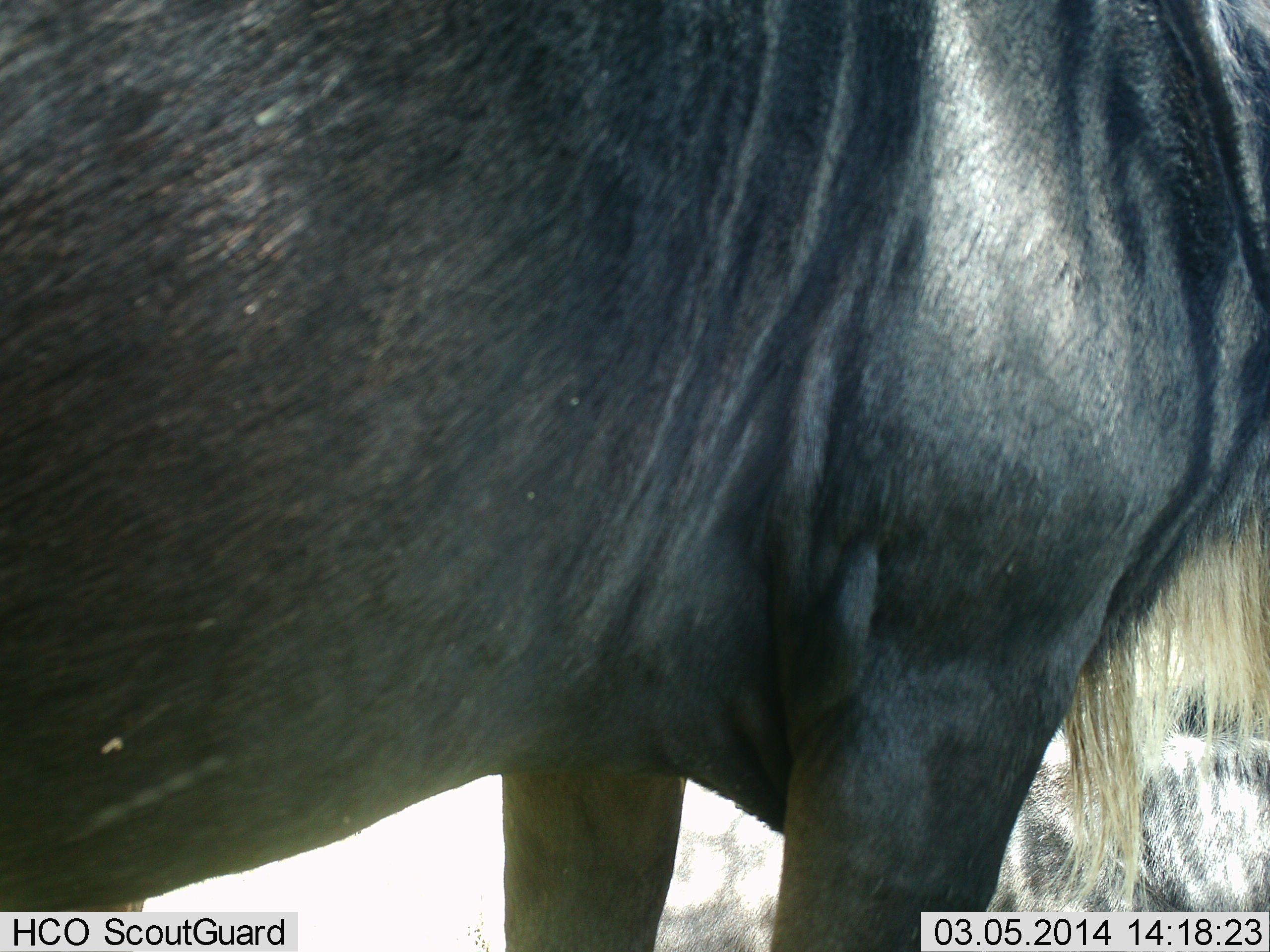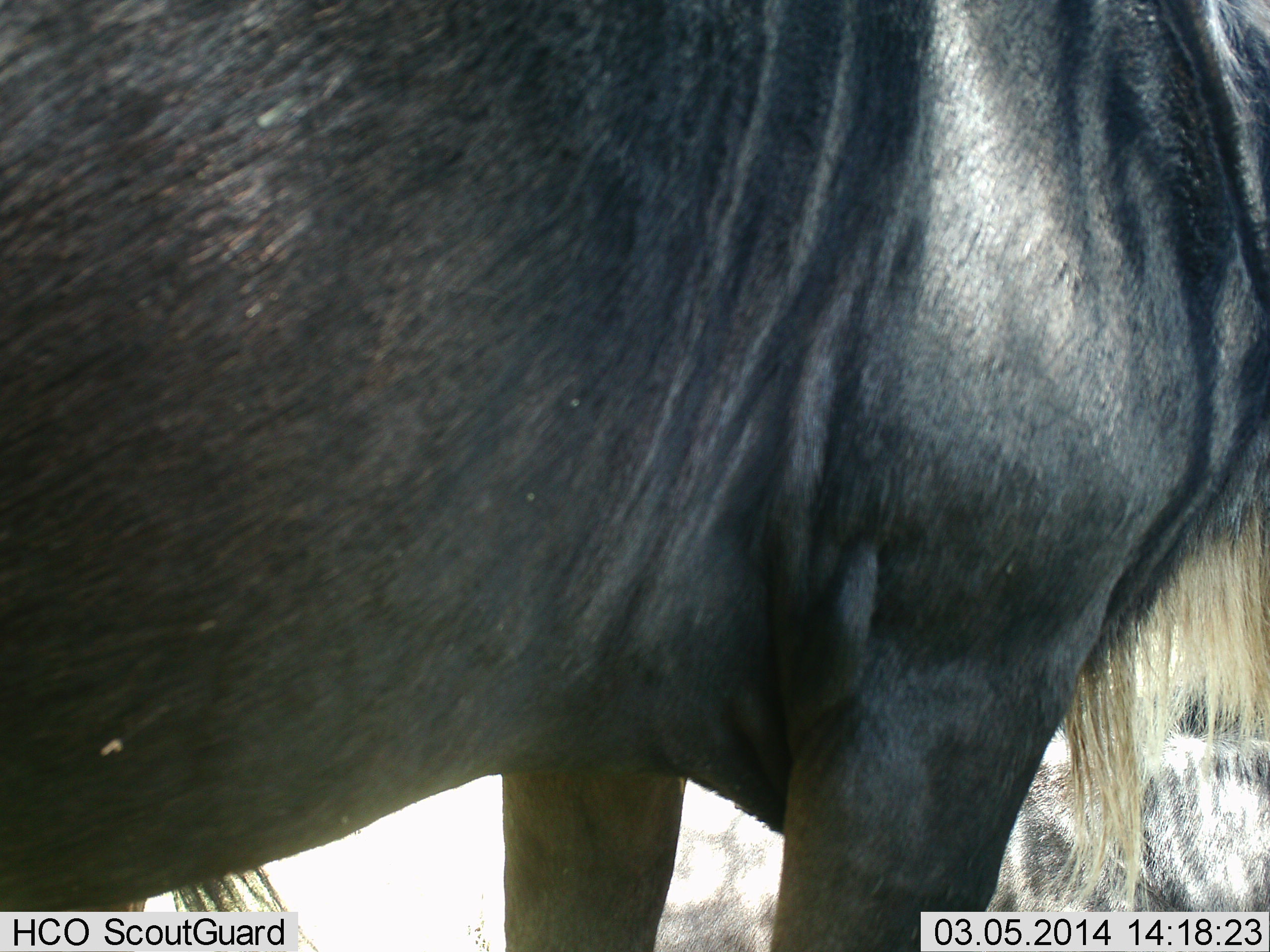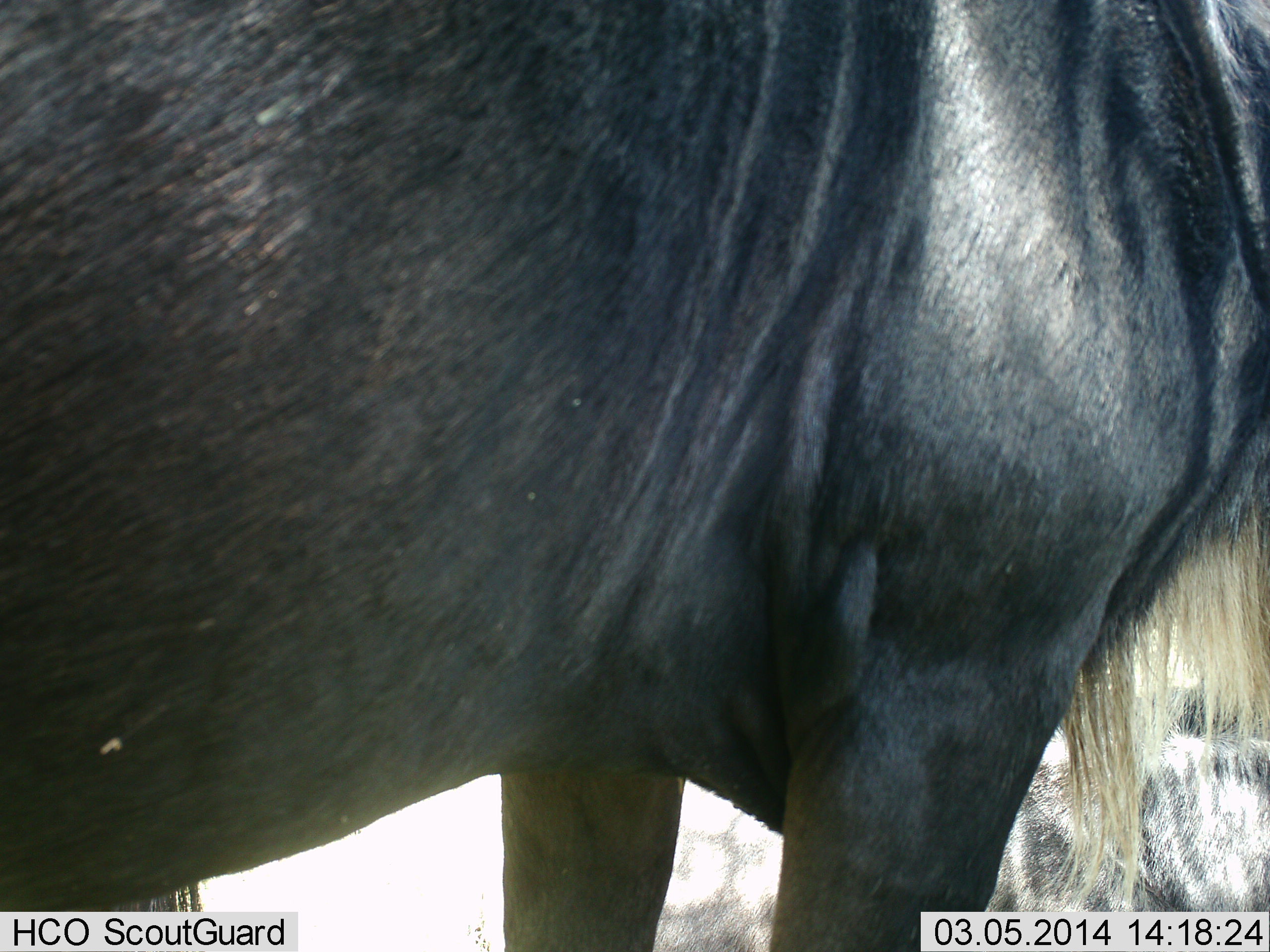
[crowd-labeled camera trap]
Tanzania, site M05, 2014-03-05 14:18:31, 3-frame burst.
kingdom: Animalia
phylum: Chordata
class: Mammalia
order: Artiodactyla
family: Bovidae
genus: Connochaetes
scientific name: Connochaetes taurinus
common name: blue wildebeest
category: wildebeest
Wildebeest (blue wildebeest) (Connochaetes taurinus), count 1. Behavior (volunteer vote fractions): standing 100%, resting 20%, moving 0%, interacting 0%. Young present (vote fraction): 0%. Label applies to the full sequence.